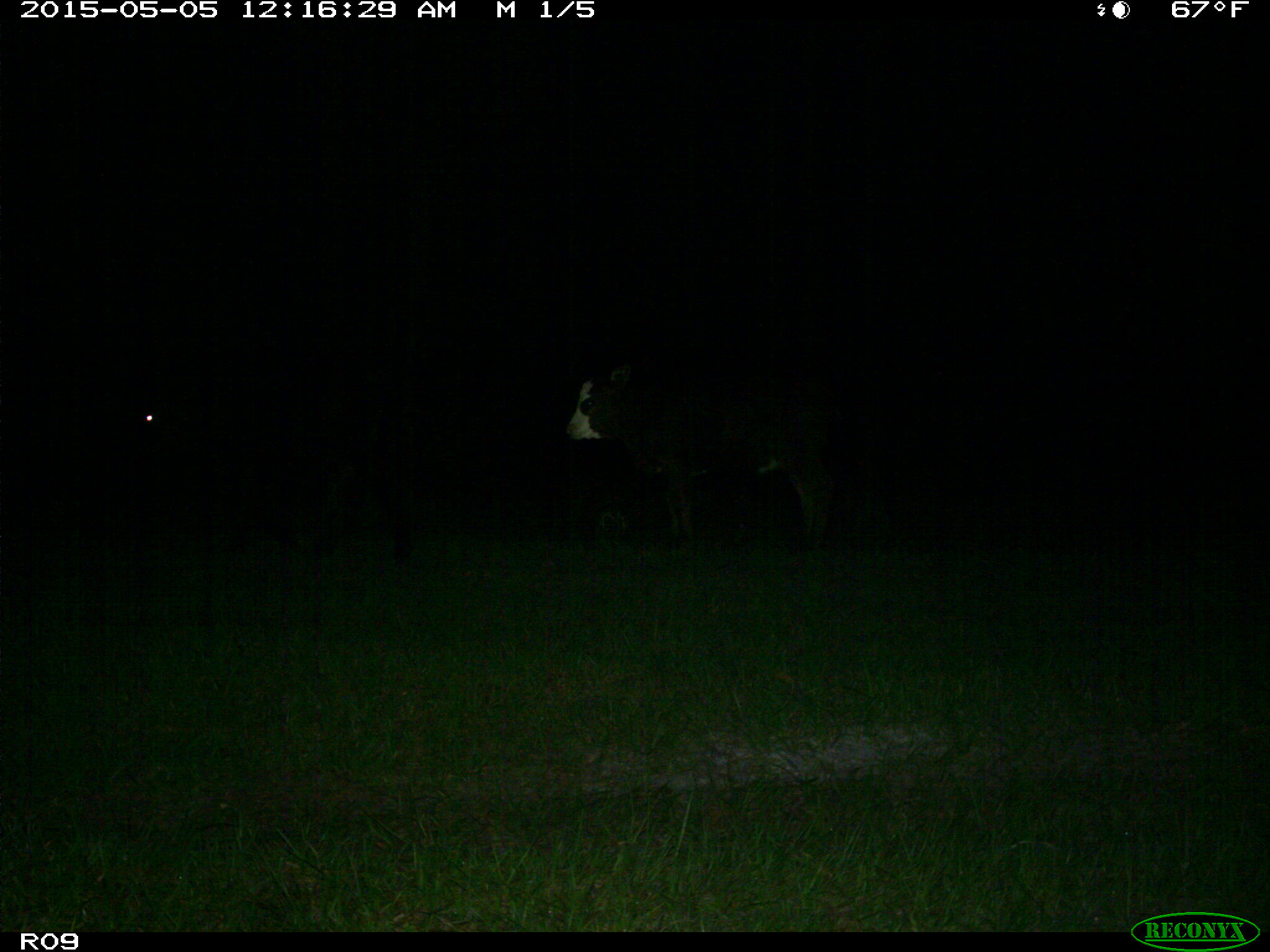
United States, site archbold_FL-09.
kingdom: Animalia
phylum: Chordata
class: Mammalia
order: Artiodactyla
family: Bovidae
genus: Bos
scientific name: Bos taurus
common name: domestic cow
Bos taurus (domestic cow).